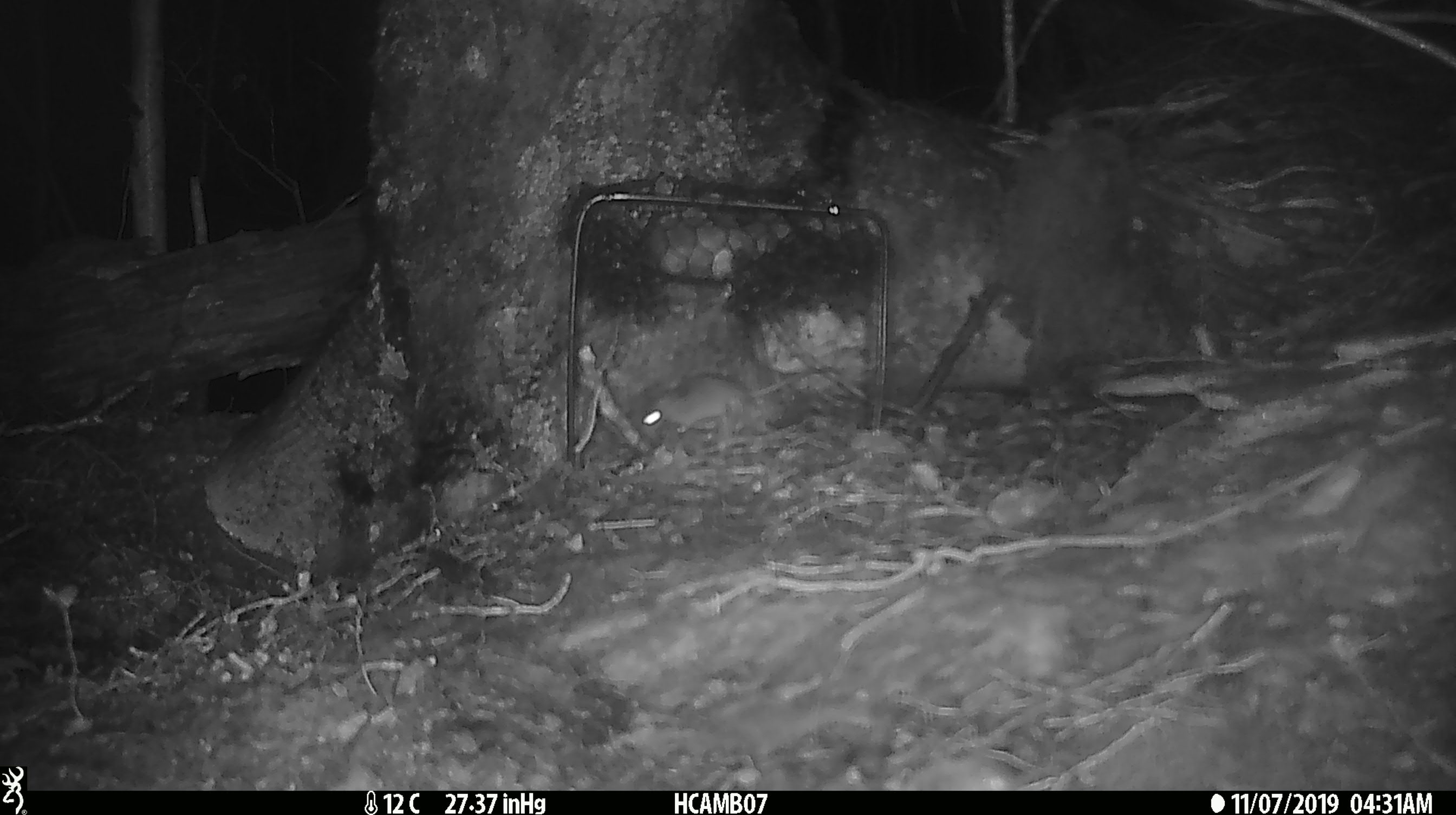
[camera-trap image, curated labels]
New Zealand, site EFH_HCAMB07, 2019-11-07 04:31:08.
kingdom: Animalia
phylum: Chordata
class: Mammalia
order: Rodentia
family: Muridae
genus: Mus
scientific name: Mus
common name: mouse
Mouse (Mus).